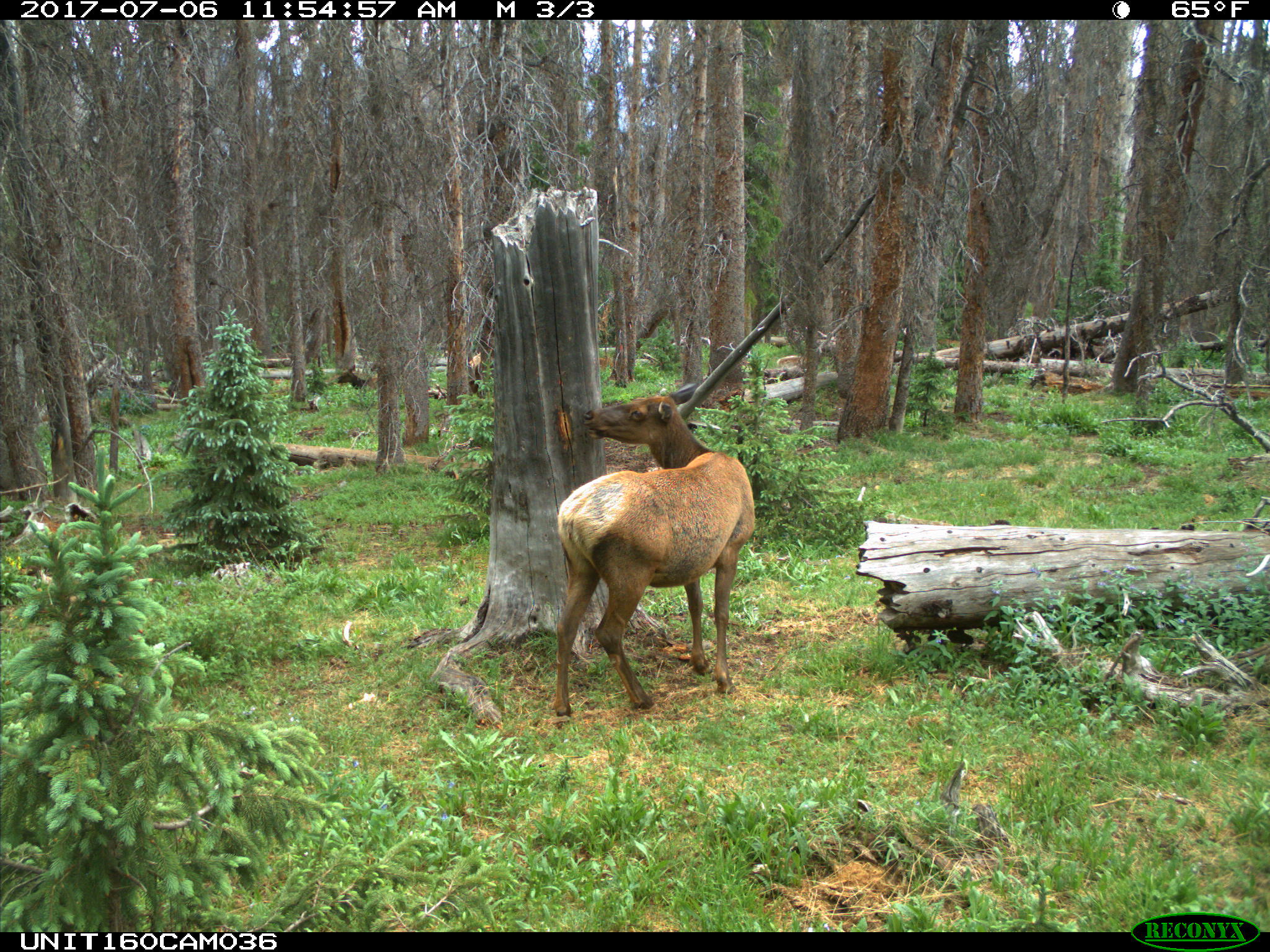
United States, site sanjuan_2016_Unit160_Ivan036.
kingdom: Animalia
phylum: Chordata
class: Mammalia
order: Artiodactyla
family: Cervidae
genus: Cervus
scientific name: Cervus elaphus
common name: red deer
Cervus elaphus (red deer).